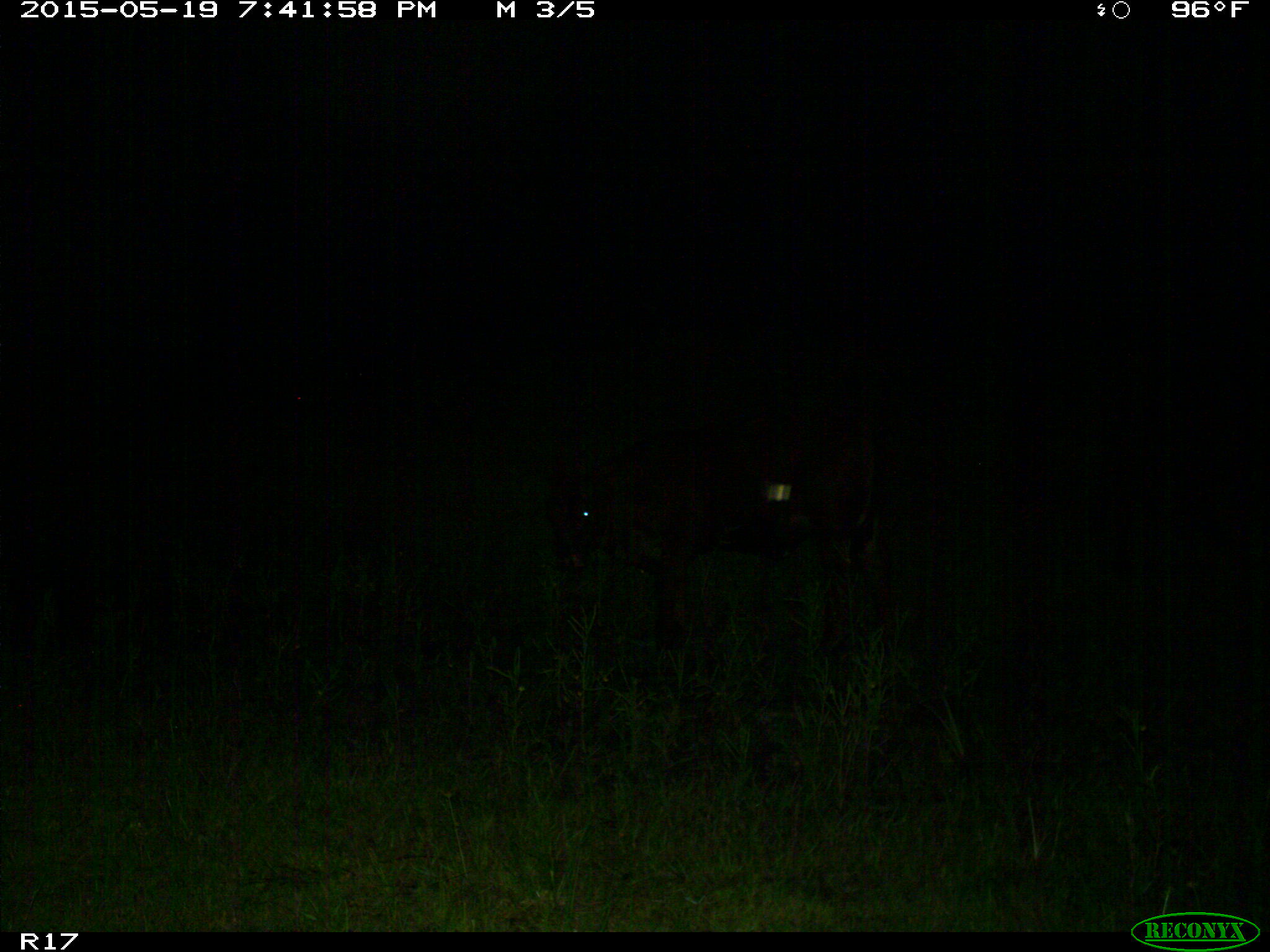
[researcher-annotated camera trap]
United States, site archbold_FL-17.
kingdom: Animalia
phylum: Chordata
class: Mammalia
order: Artiodactyla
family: Bovidae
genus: Bos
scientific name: Bos taurus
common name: domestic cow